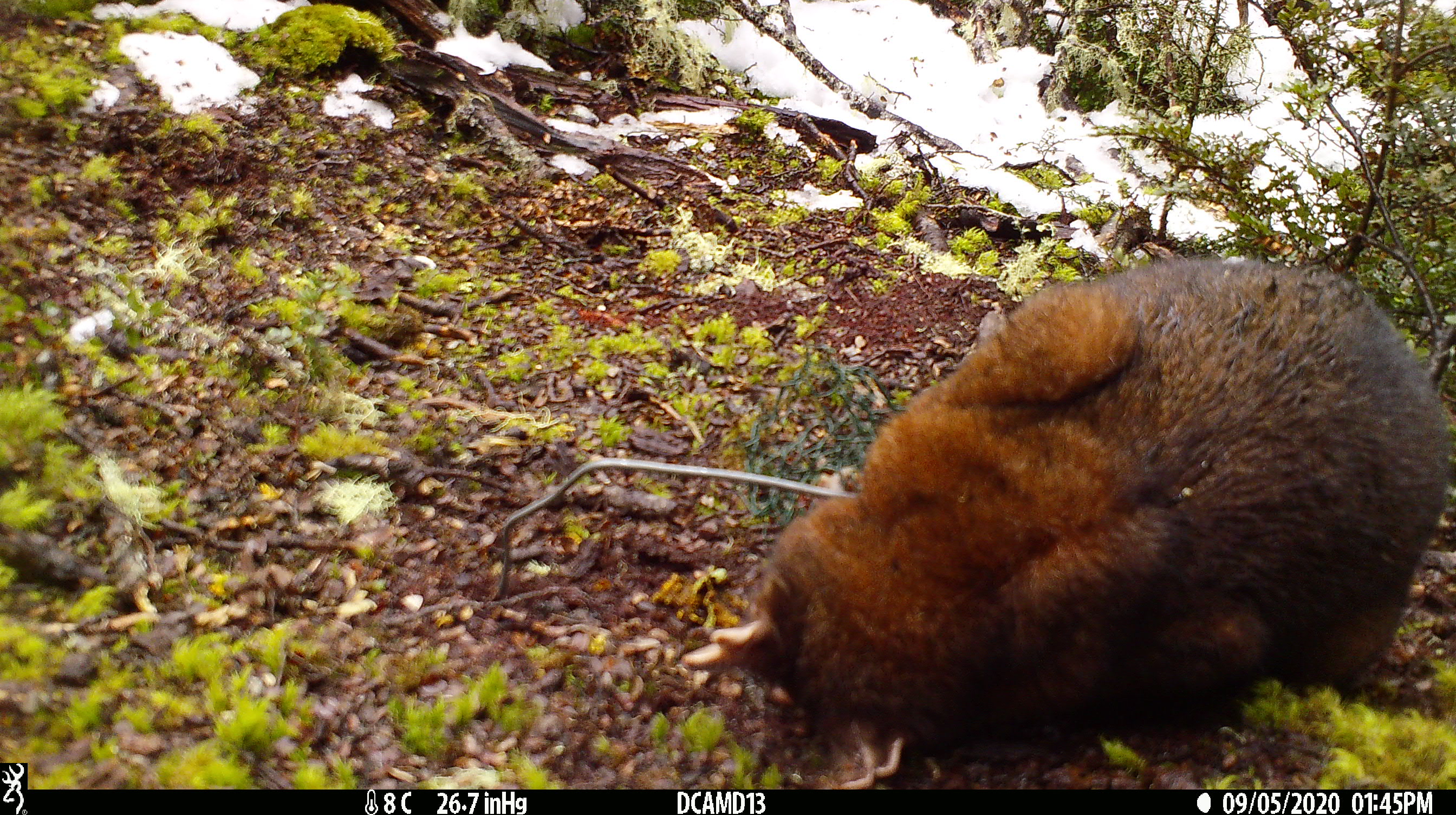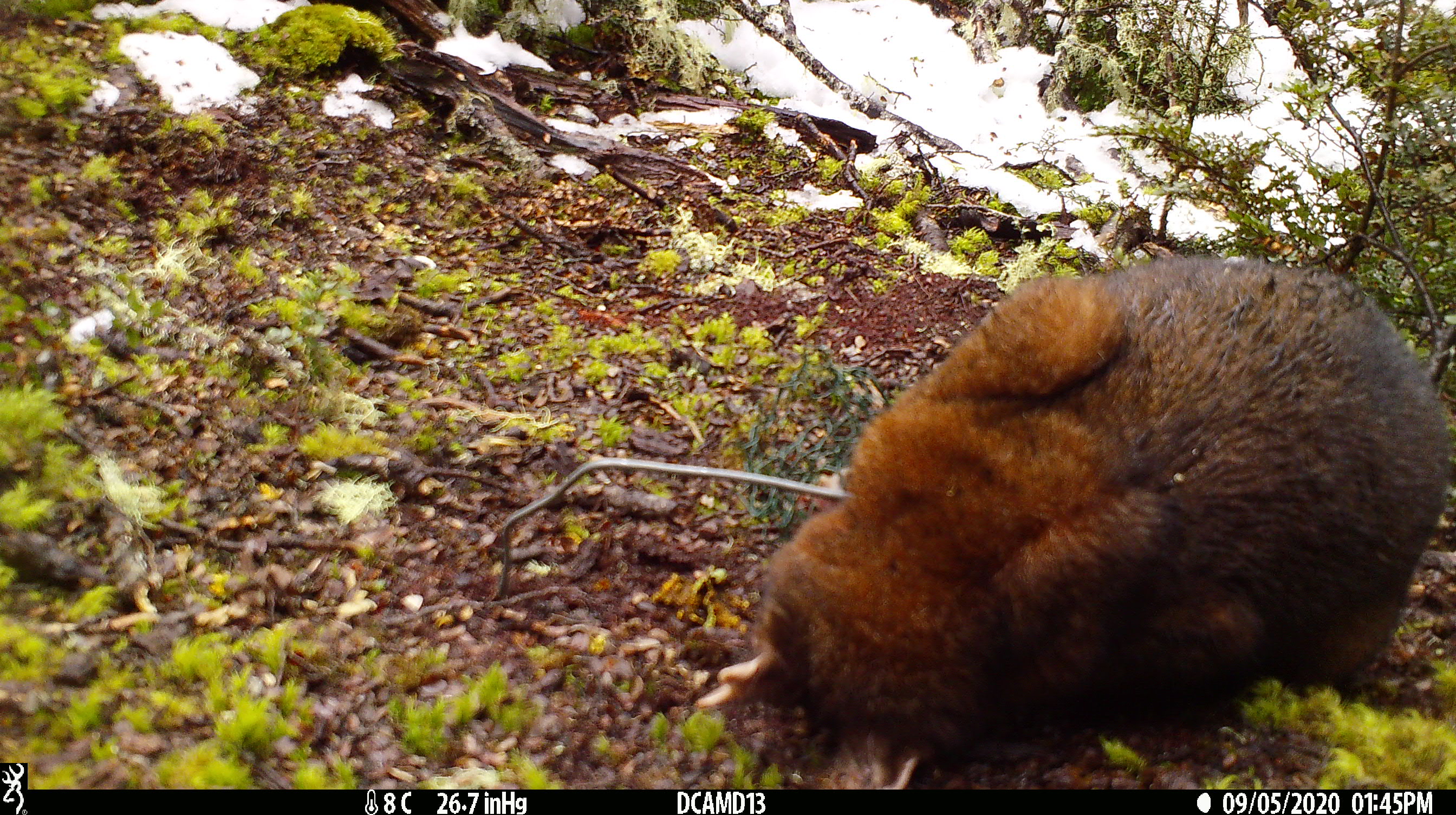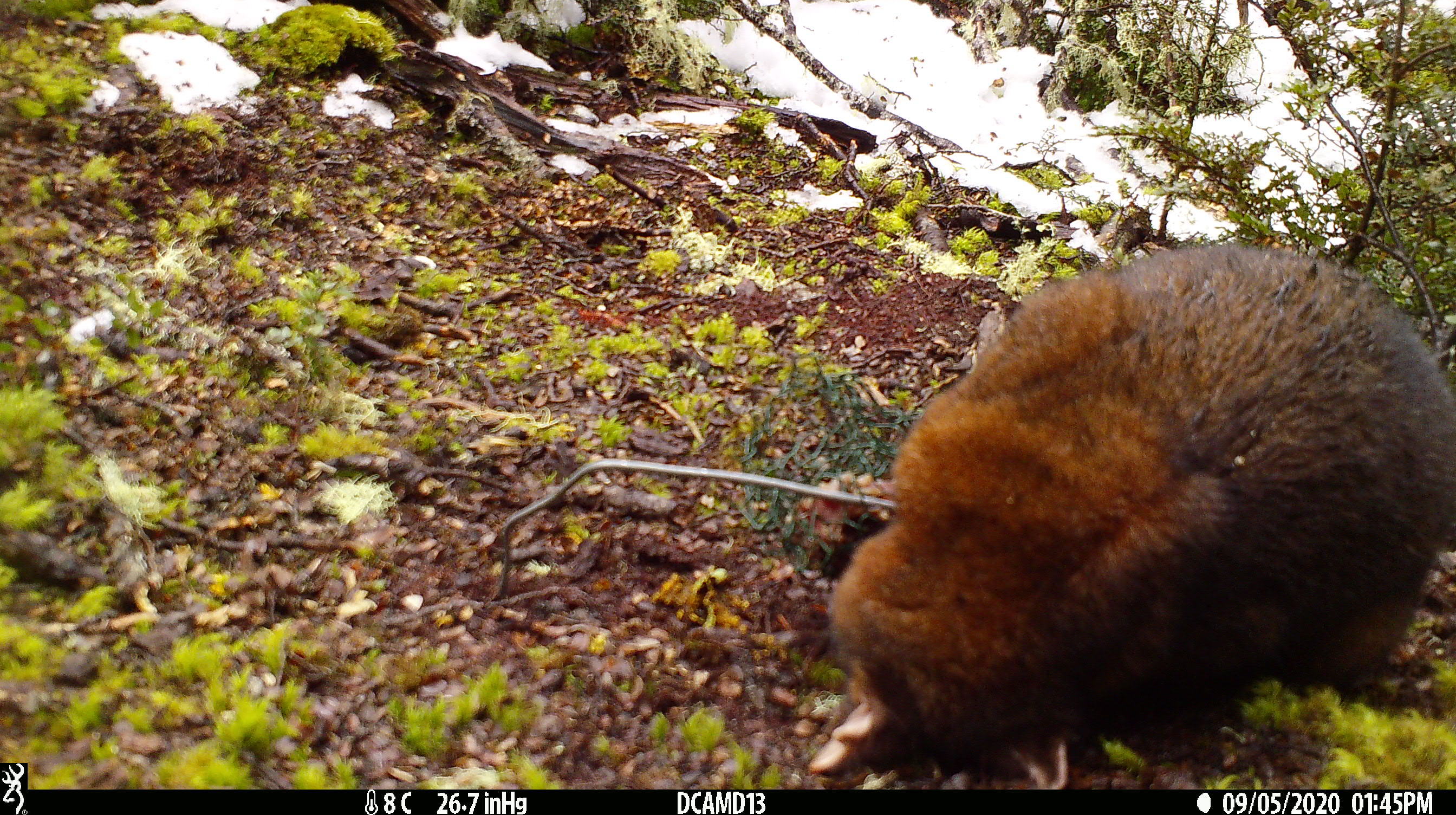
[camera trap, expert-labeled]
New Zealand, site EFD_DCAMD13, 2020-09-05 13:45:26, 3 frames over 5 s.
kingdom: Animalia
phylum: Chordata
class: Mammalia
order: Diprotodontia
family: Phalangeridae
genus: Trichosurus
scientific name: Trichosurus vulpecula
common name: common brushtail possum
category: possum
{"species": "possum (common brushtail possum) (Trichosurus vulpecula)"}